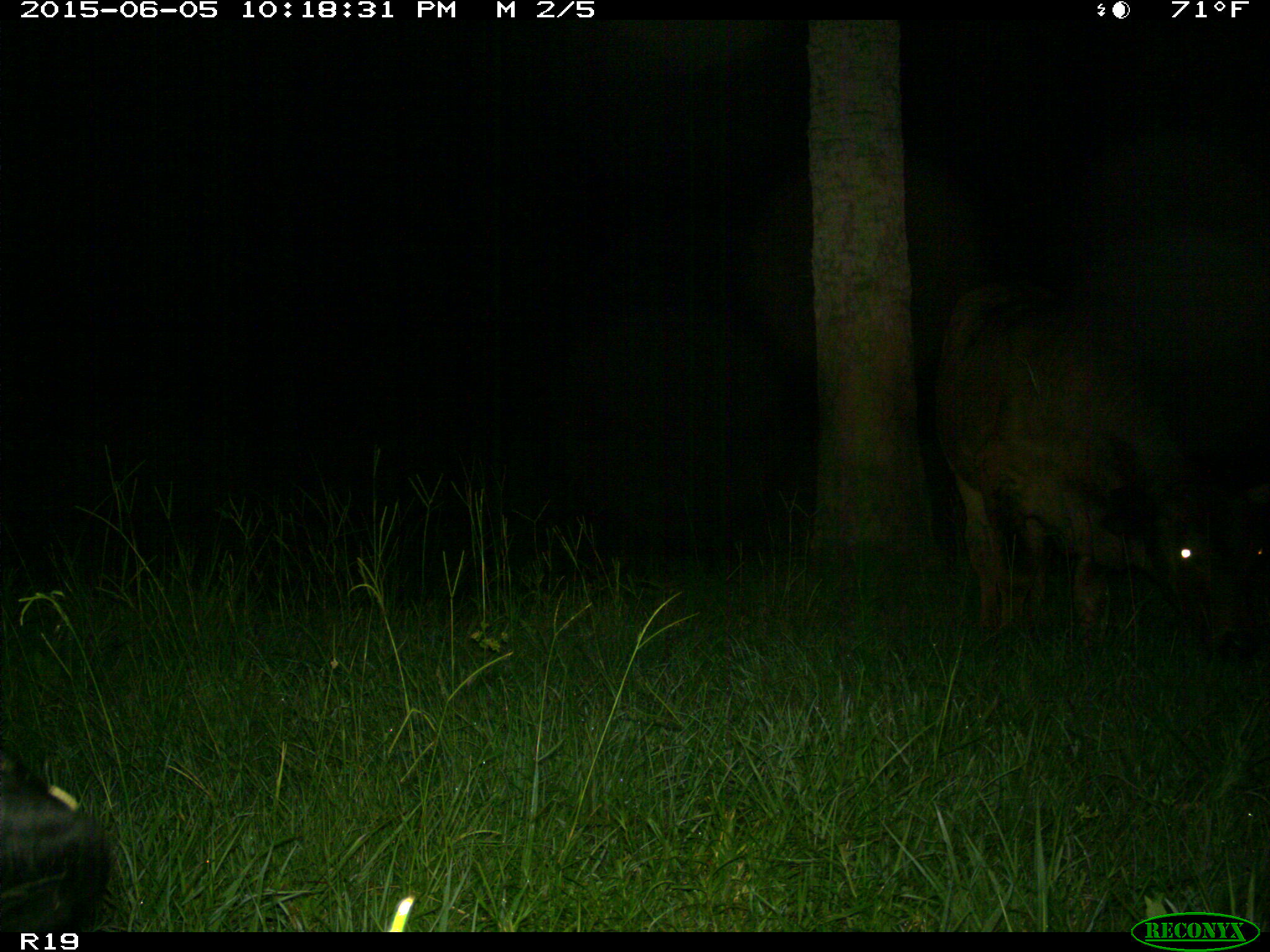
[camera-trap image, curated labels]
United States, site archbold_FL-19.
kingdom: Animalia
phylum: Chordata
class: Mammalia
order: Artiodactyla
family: Bovidae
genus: Bos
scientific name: Bos taurus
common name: domestic cow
Bos taurus (domestic cow).